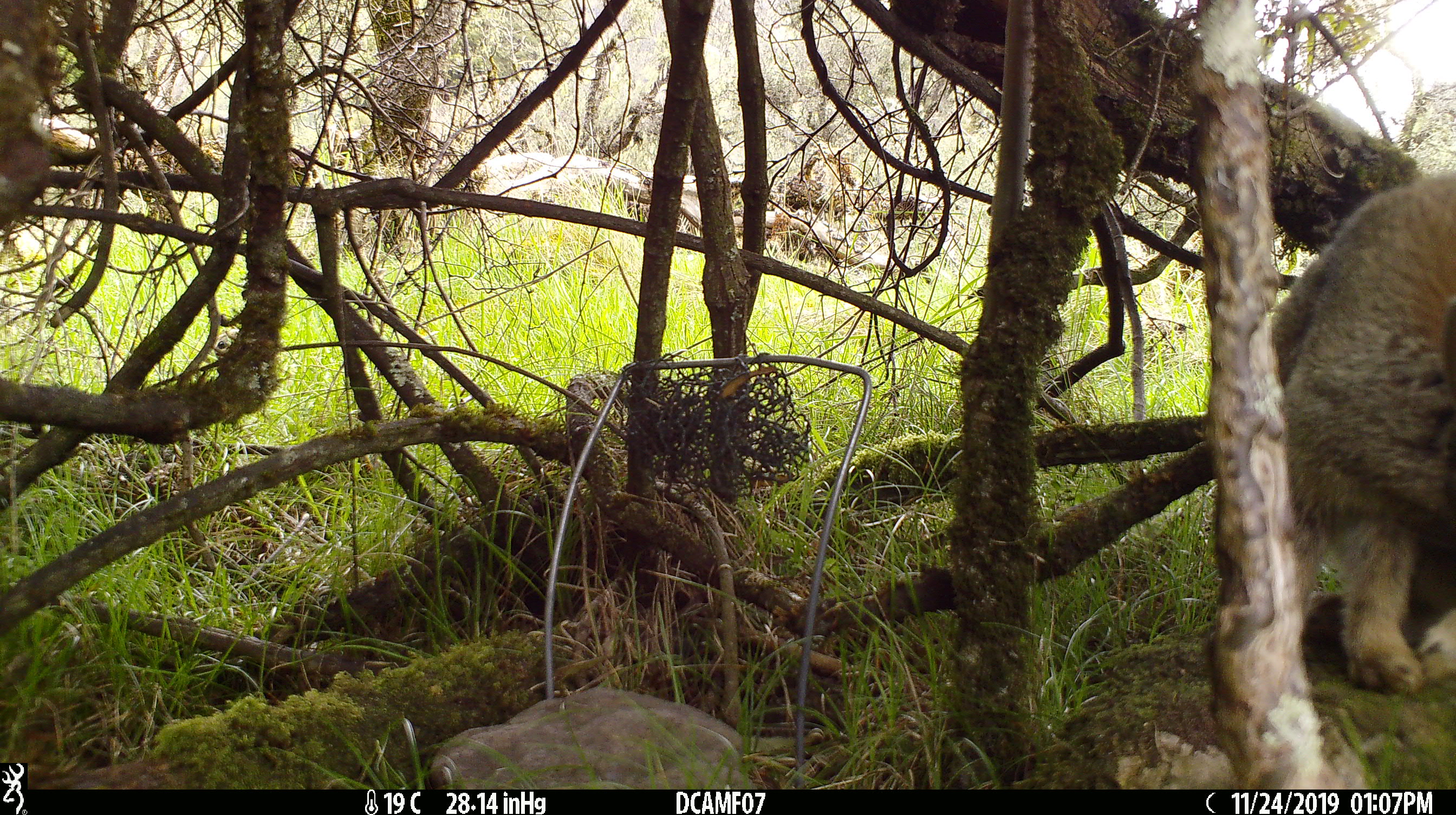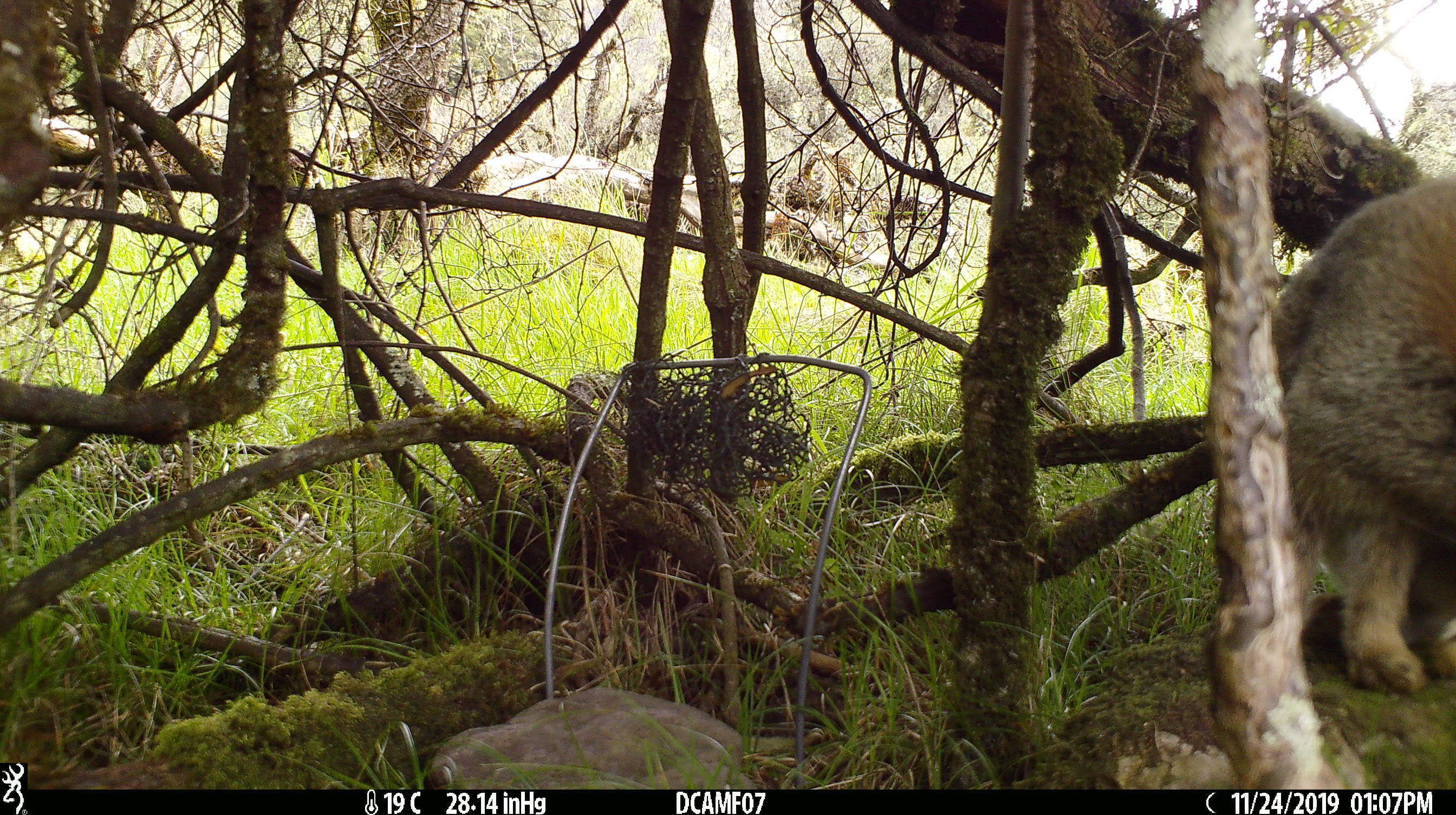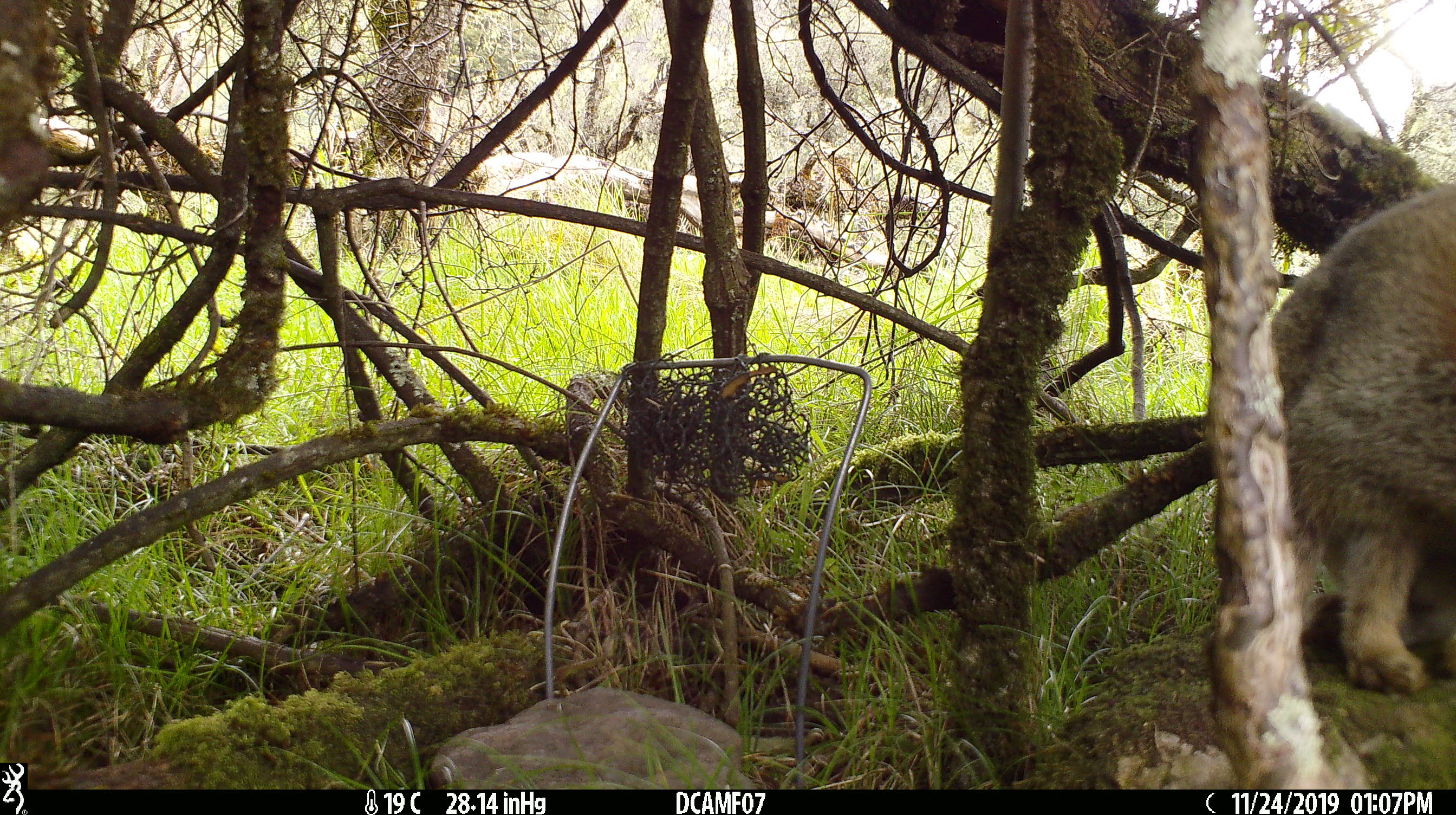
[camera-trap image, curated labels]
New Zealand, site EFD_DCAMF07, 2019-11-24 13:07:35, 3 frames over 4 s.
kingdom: Animalia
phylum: Chordata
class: Mammalia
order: Lagomorpha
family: Leporidae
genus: Oryctolagus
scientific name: Oryctolagus cuniculus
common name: european rabbit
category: rabbit